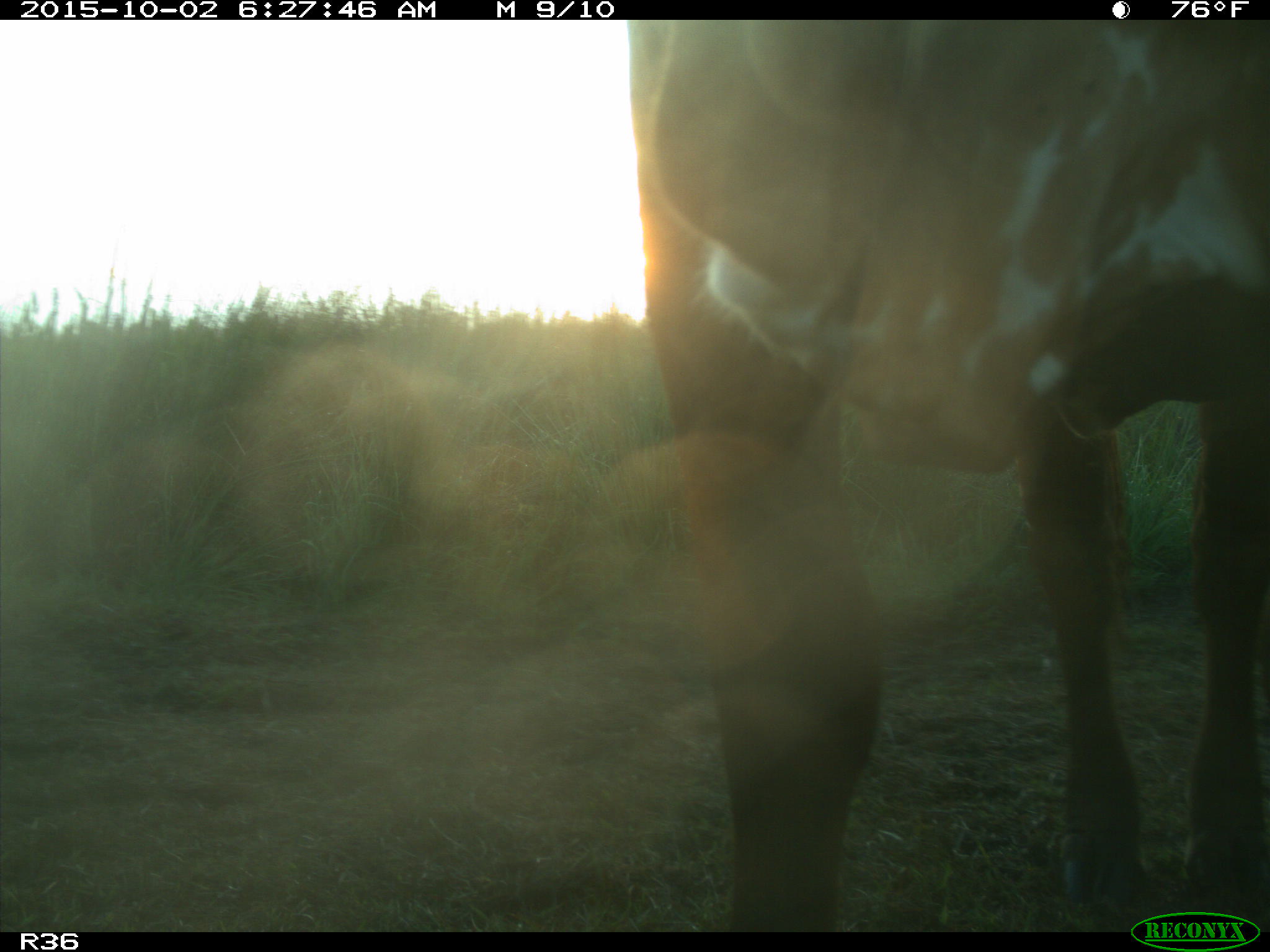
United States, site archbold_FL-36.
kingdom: Animalia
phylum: Chordata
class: Mammalia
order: Artiodactyla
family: Bovidae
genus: Bos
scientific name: Bos taurus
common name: domestic cow